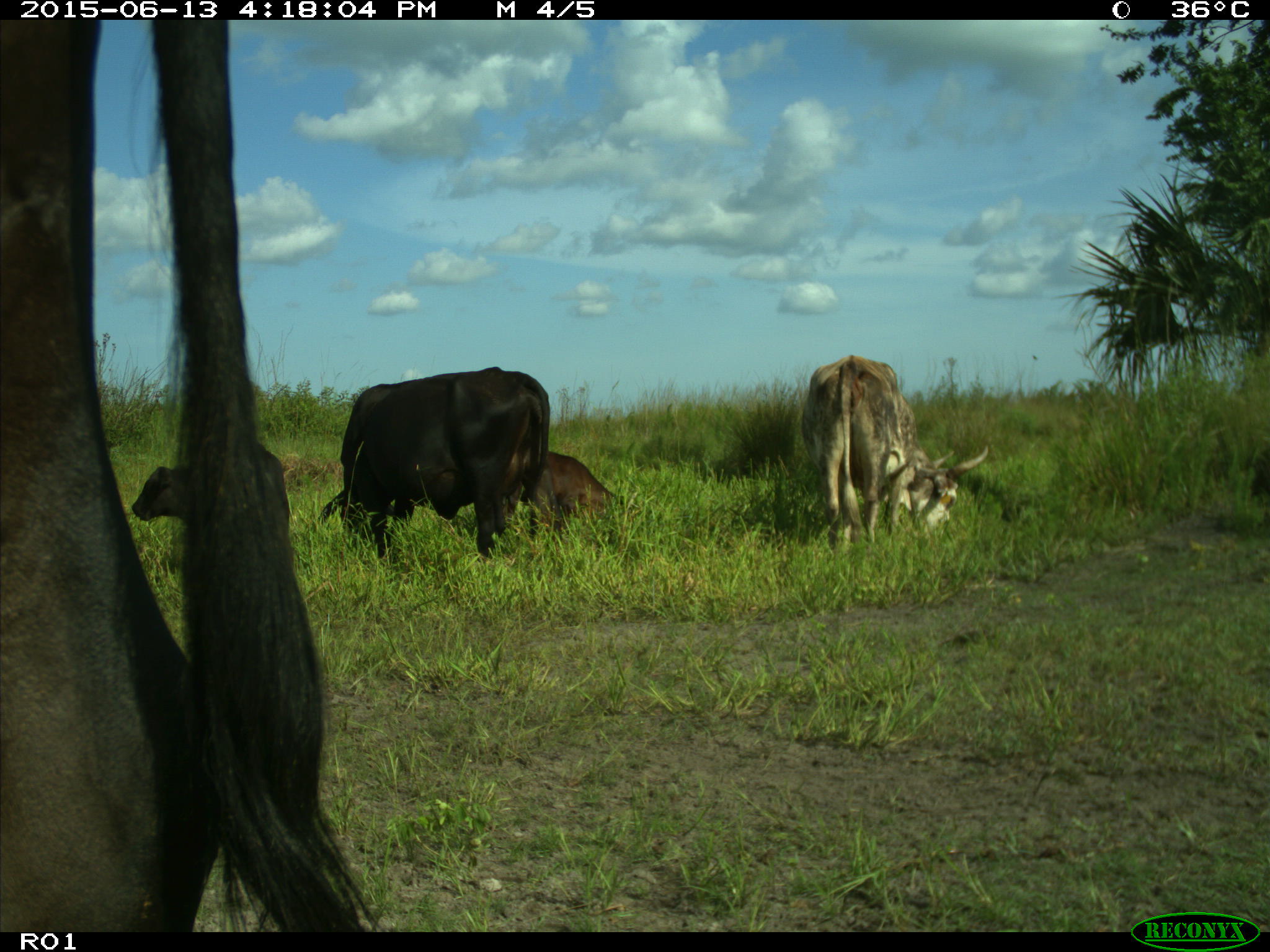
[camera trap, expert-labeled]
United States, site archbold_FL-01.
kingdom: Animalia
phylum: Chordata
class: Mammalia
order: Artiodactyla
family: Bovidae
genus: Bos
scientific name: Bos taurus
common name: domestic cow